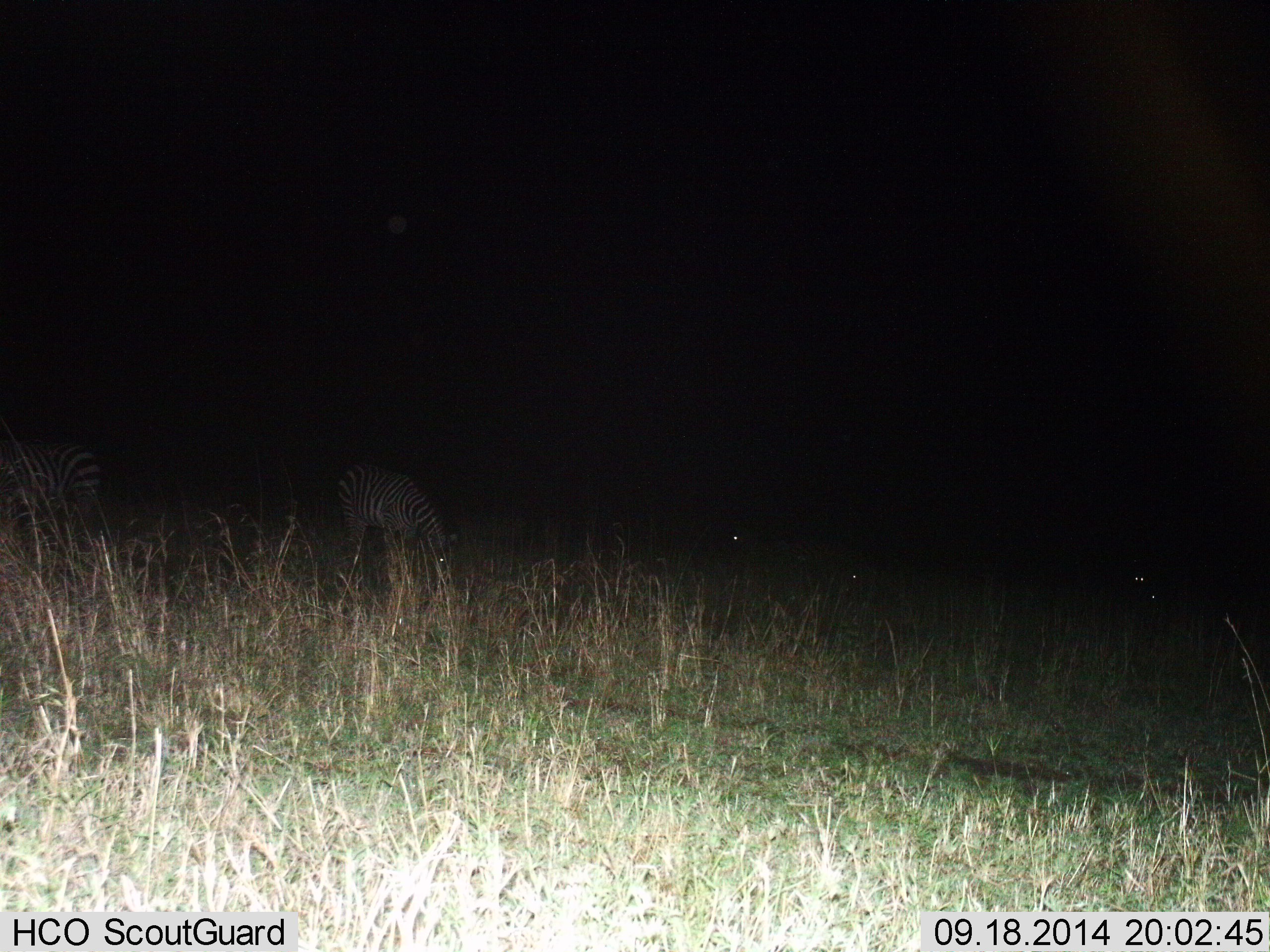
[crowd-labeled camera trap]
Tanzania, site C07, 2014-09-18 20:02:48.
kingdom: Animalia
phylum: Chordata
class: Mammalia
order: Perissodactyla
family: Equidae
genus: Equus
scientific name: Equus quagga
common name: plains zebra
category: zebra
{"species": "zebra (plains zebra) (Equus quagga)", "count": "2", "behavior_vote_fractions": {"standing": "50%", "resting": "0%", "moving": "10%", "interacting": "0%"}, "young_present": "0%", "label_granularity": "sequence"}